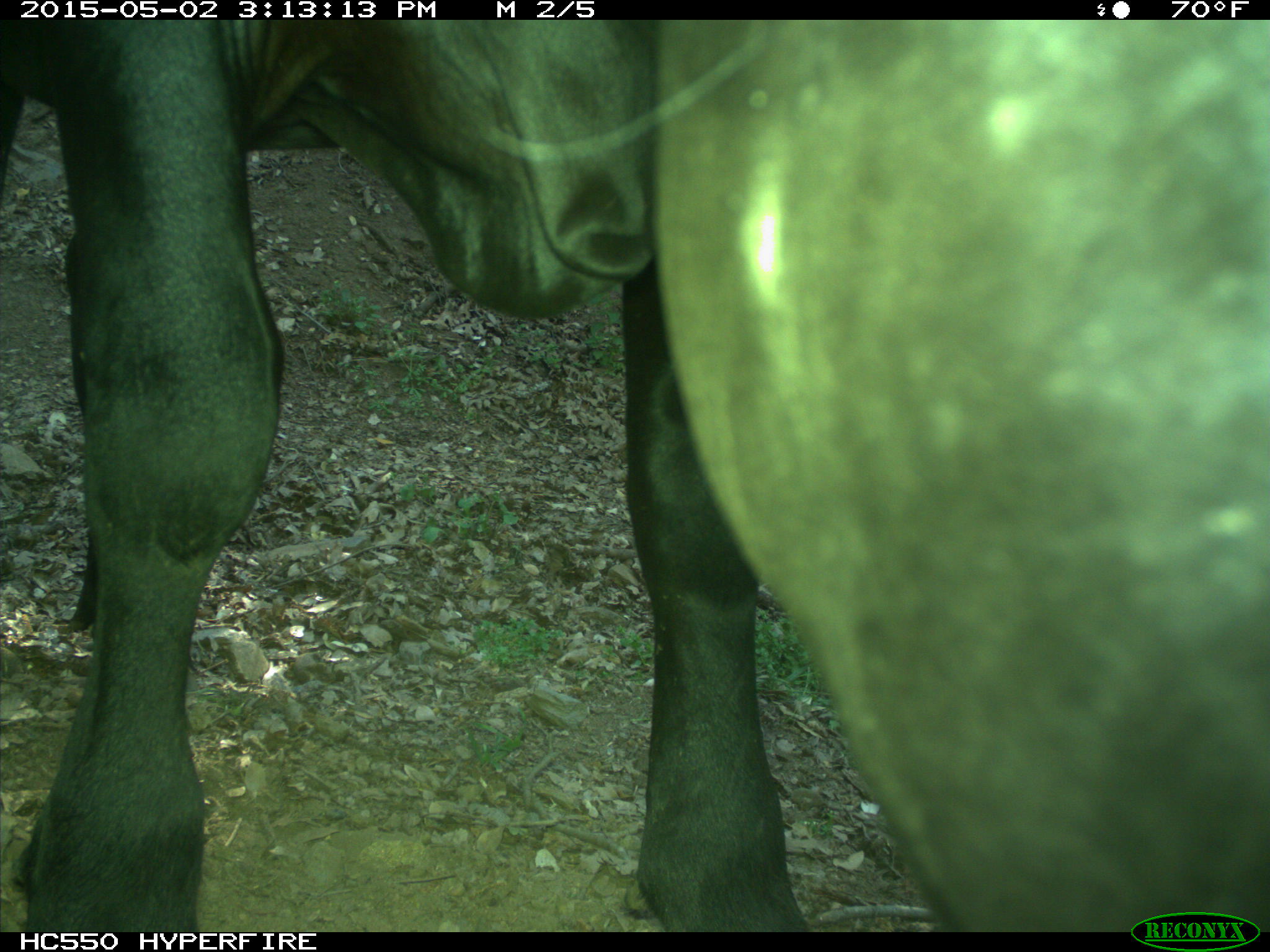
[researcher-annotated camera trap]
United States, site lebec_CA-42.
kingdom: Animalia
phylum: Chordata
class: Mammalia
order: Artiodactyla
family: Bovidae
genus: Bos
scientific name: Bos taurus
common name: domestic cow